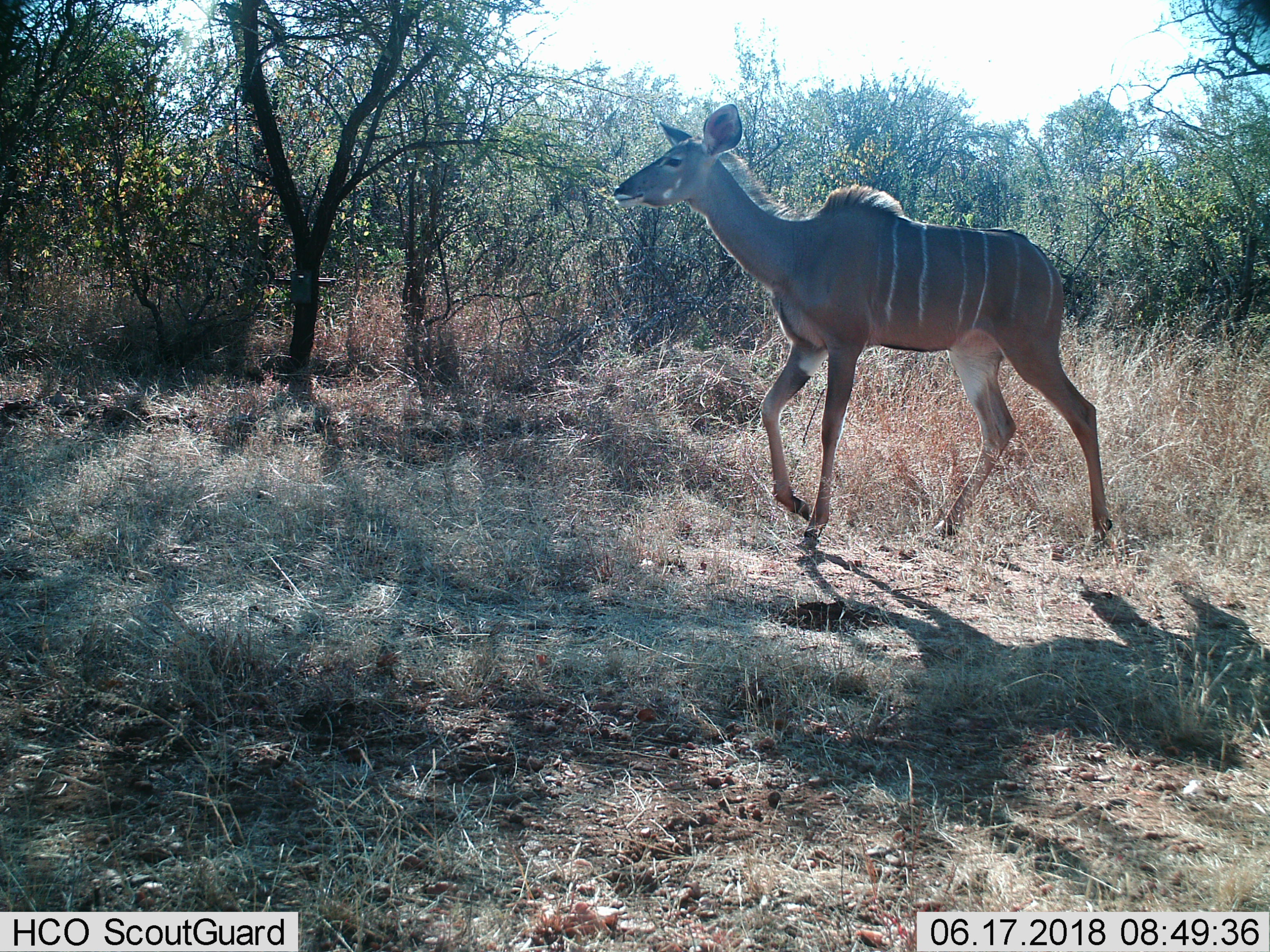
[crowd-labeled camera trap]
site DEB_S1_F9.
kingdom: Animalia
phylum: Chordata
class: Mammalia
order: Artiodactyla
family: Bovidae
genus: Tragelaphus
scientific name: Tragelaphus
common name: kudu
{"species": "kudu (Tragelaphus)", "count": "1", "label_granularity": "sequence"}